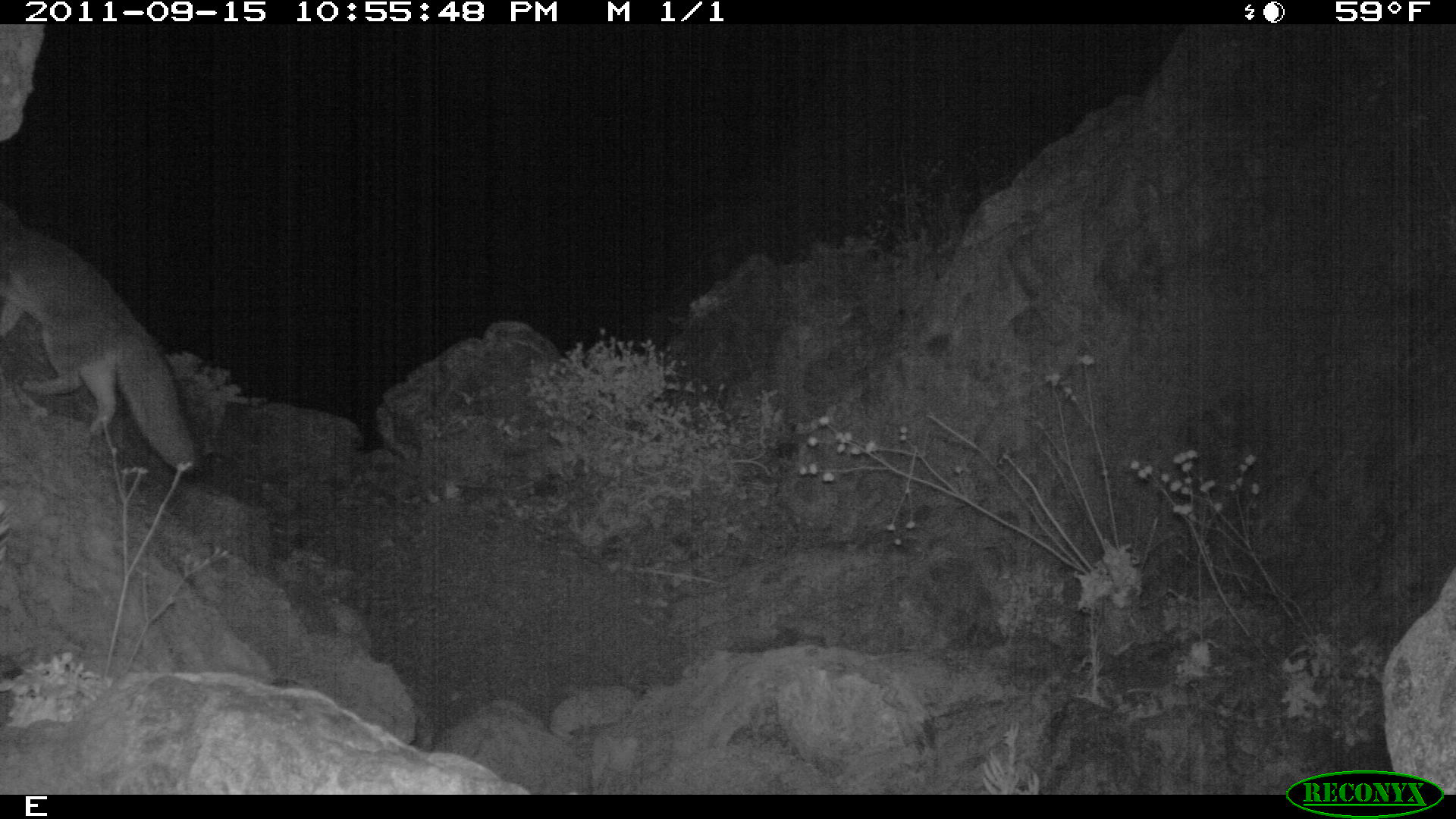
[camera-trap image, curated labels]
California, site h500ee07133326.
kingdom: Animalia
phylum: Chordata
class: Mammalia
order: Carnivora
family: Canidae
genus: Urocyon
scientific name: Urocyon littoralis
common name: island fox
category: fox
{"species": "fox (island fox) (Urocyon littoralis)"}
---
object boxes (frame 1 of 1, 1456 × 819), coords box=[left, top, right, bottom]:
fox: box=[0, 201, 197, 475]